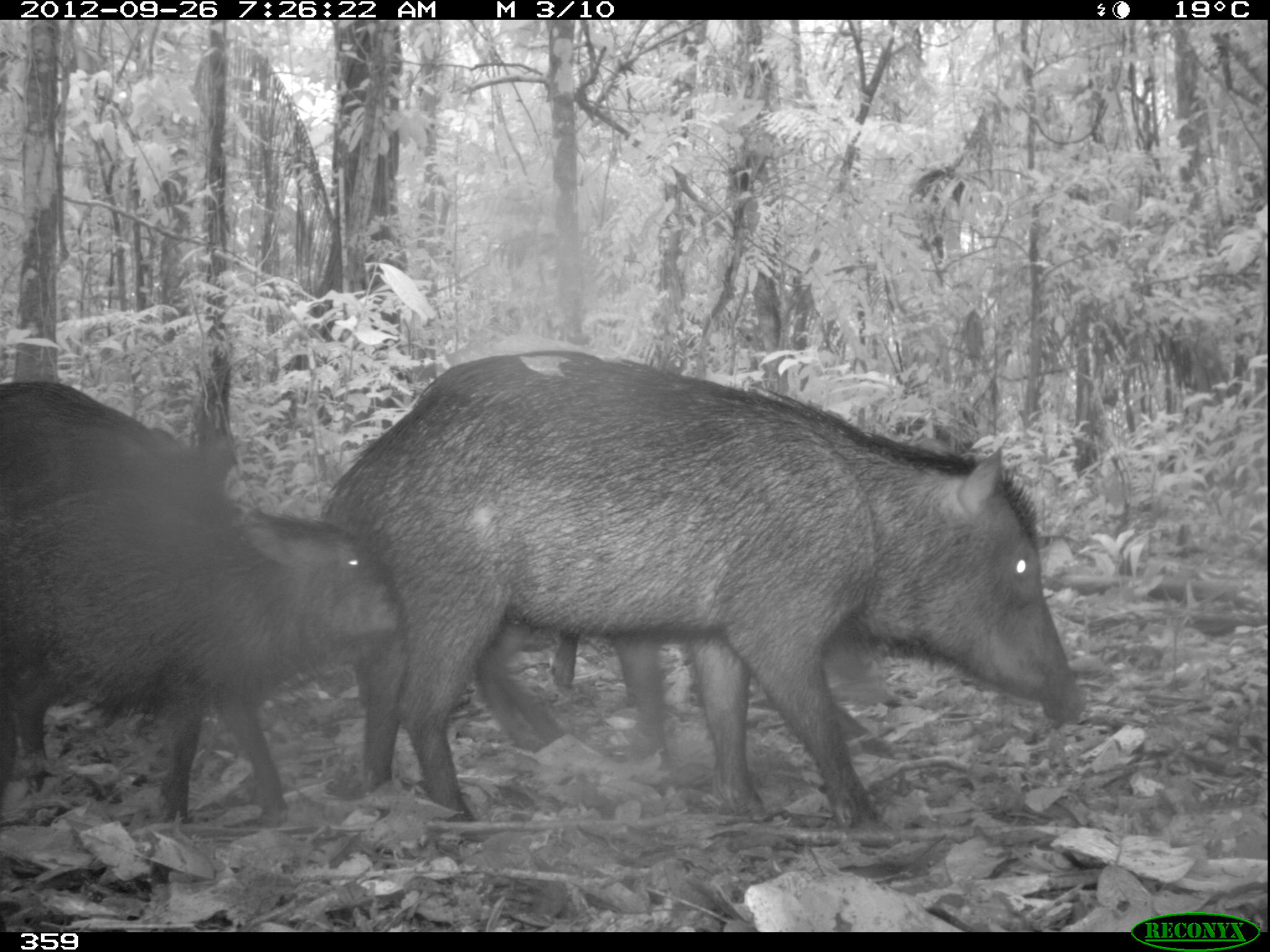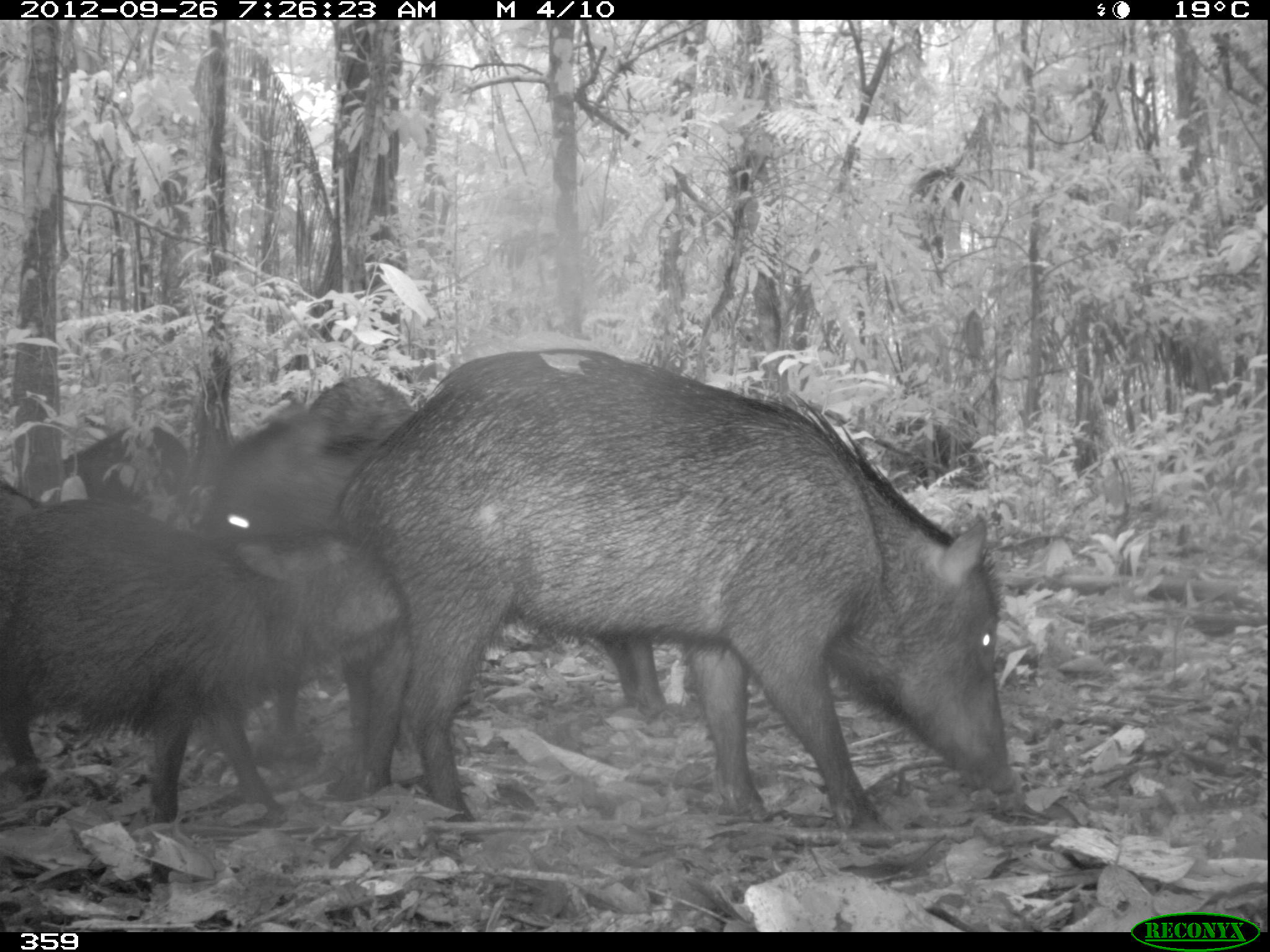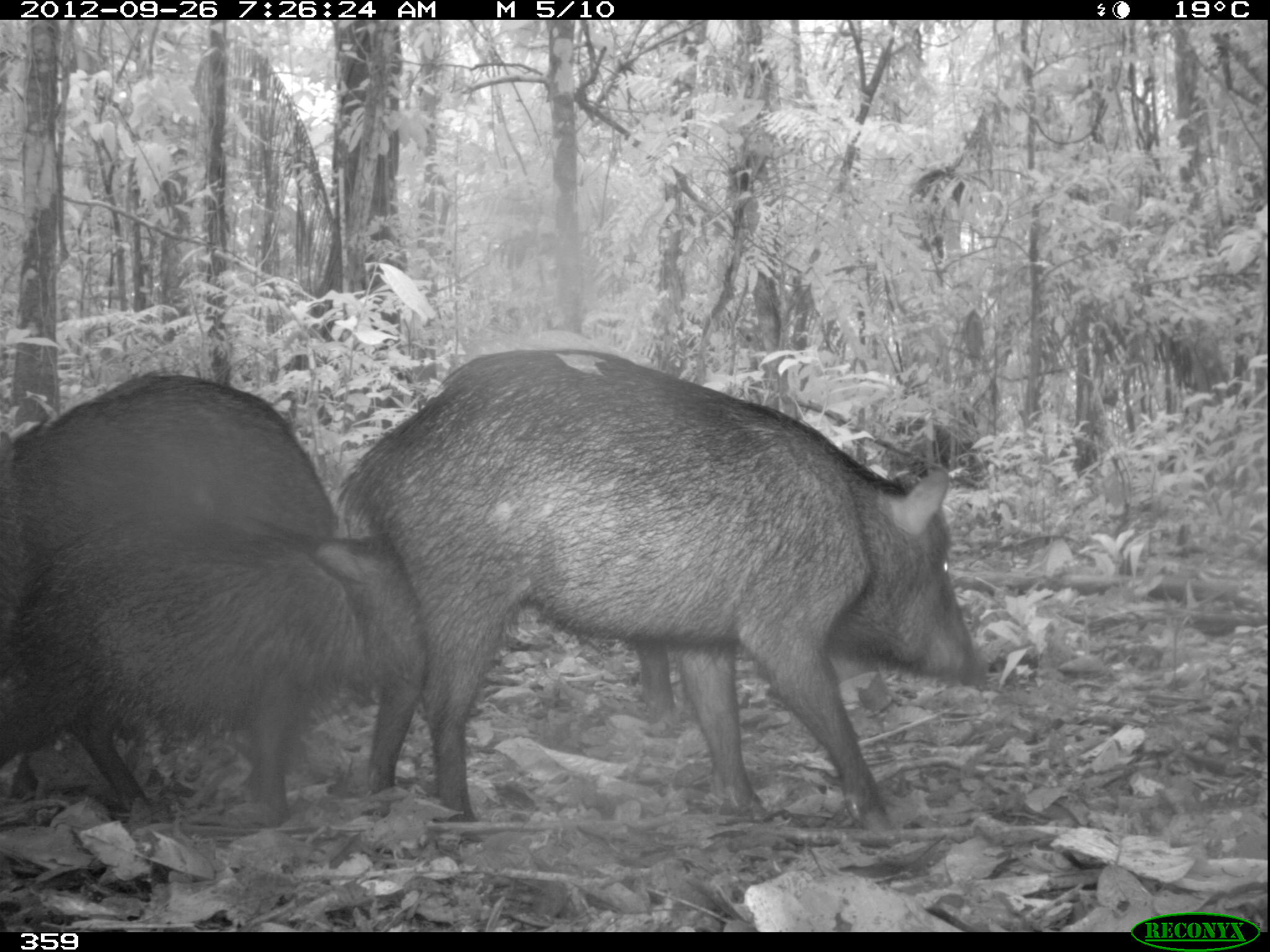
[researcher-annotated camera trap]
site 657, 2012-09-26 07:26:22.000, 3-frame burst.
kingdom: Animalia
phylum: Chordata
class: Mammalia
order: Artiodactyla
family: Tayassuidae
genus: Tayassu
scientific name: Tayassu pecari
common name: white-lipped peccary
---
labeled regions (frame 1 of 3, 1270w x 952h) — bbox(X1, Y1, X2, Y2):
tayassu pecari: bbox(315, 347, 1082, 848); bbox(0, 373, 400, 828); bbox(471, 606, 900, 752)